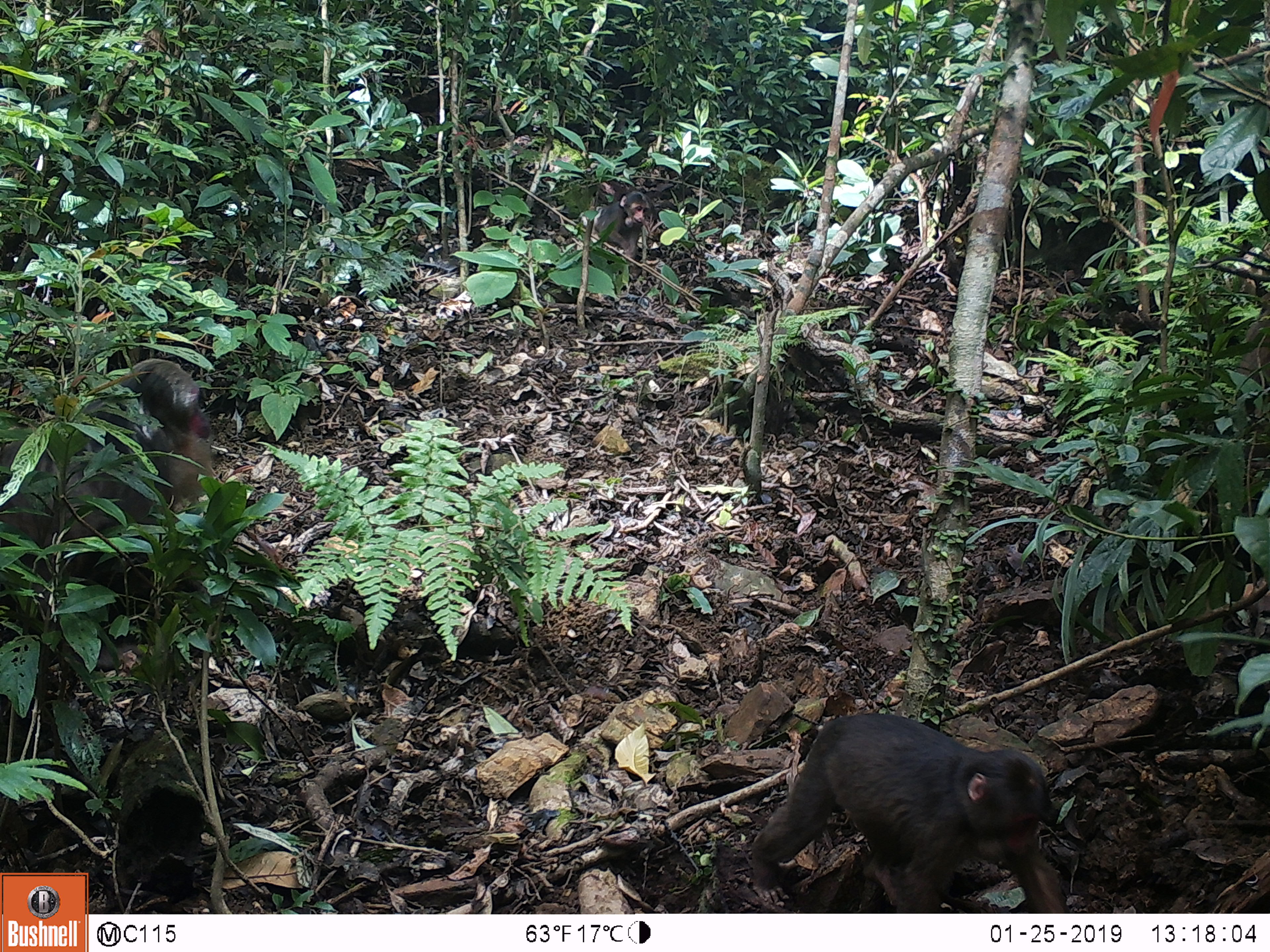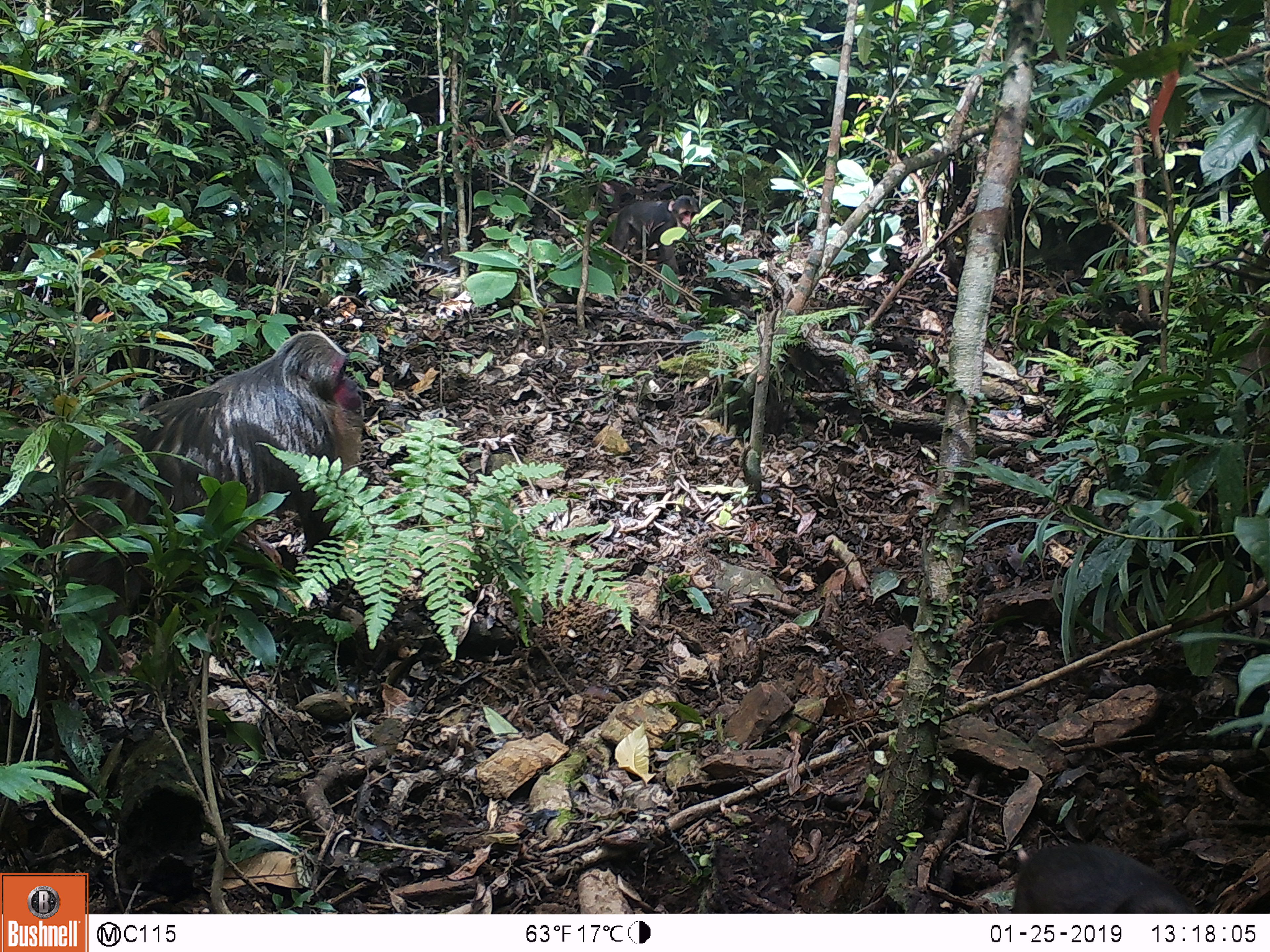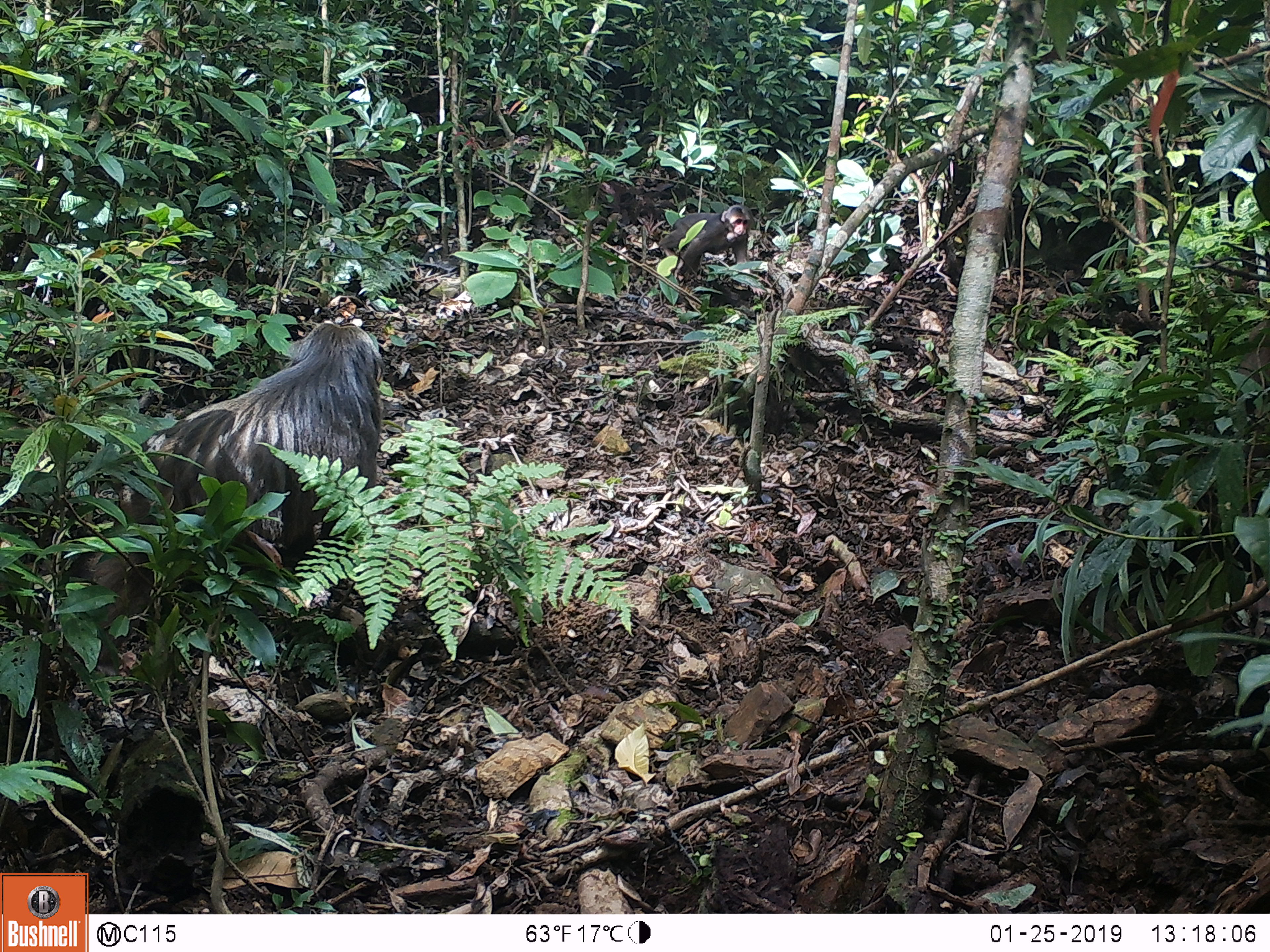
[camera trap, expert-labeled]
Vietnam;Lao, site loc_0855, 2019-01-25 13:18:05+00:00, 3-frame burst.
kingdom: Animalia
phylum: Chordata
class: Mammalia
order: Primates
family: Cercopithecidae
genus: Macaca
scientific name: Macaca arctoides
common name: stump-tailed macaque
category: stump tailed macaque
Stump tailed macaque (stump-tailed macaque) (Macaca arctoides). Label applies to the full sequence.